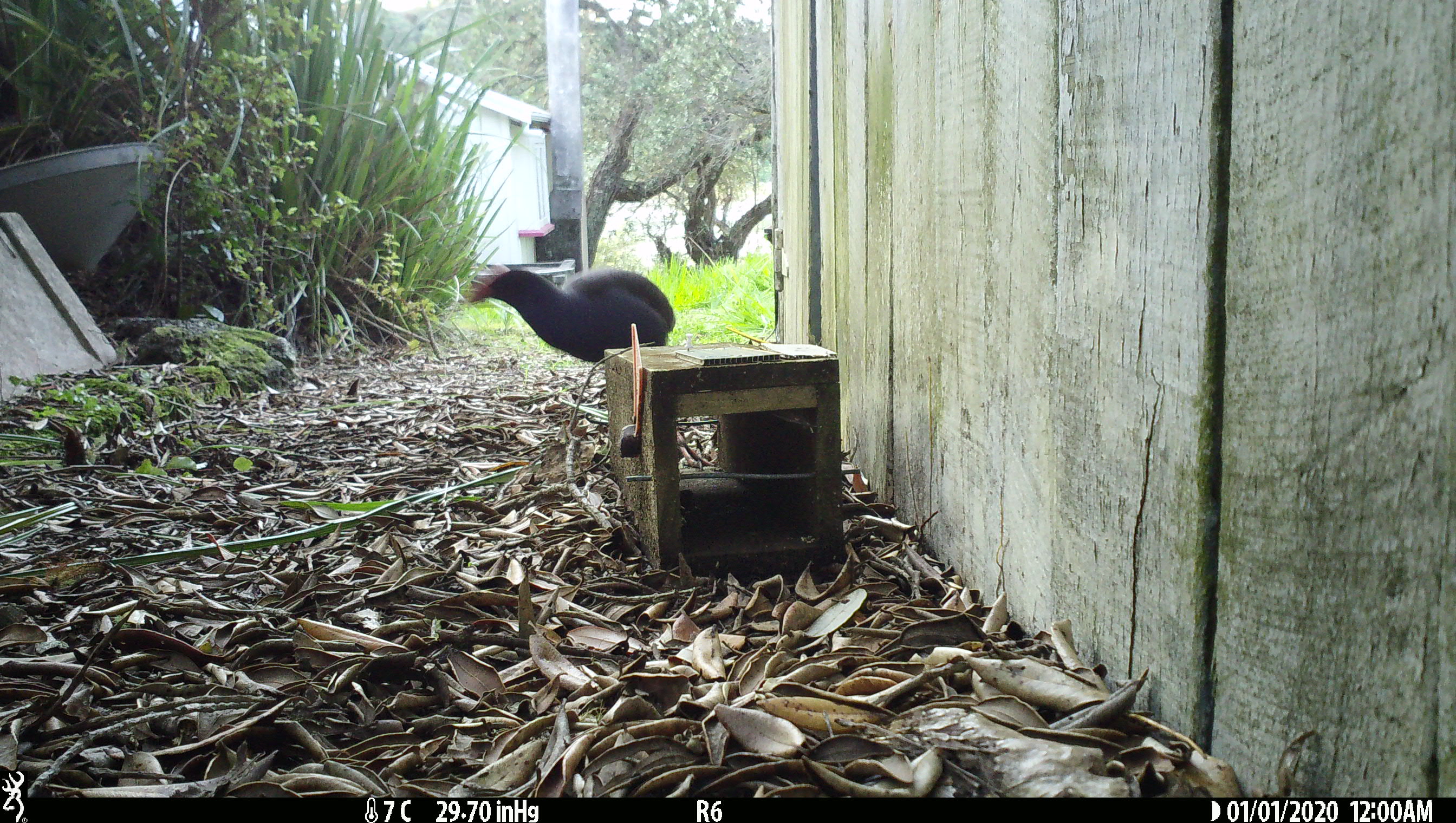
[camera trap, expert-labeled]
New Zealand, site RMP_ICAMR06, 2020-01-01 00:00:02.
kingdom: Animalia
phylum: Chordata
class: Aves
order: Gruiformes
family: Rallidae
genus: Porphyrio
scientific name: Porphyrio melanotus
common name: australasian swamphen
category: pukeko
Pukeko (australasian swamphen) (Porphyrio melanotus).